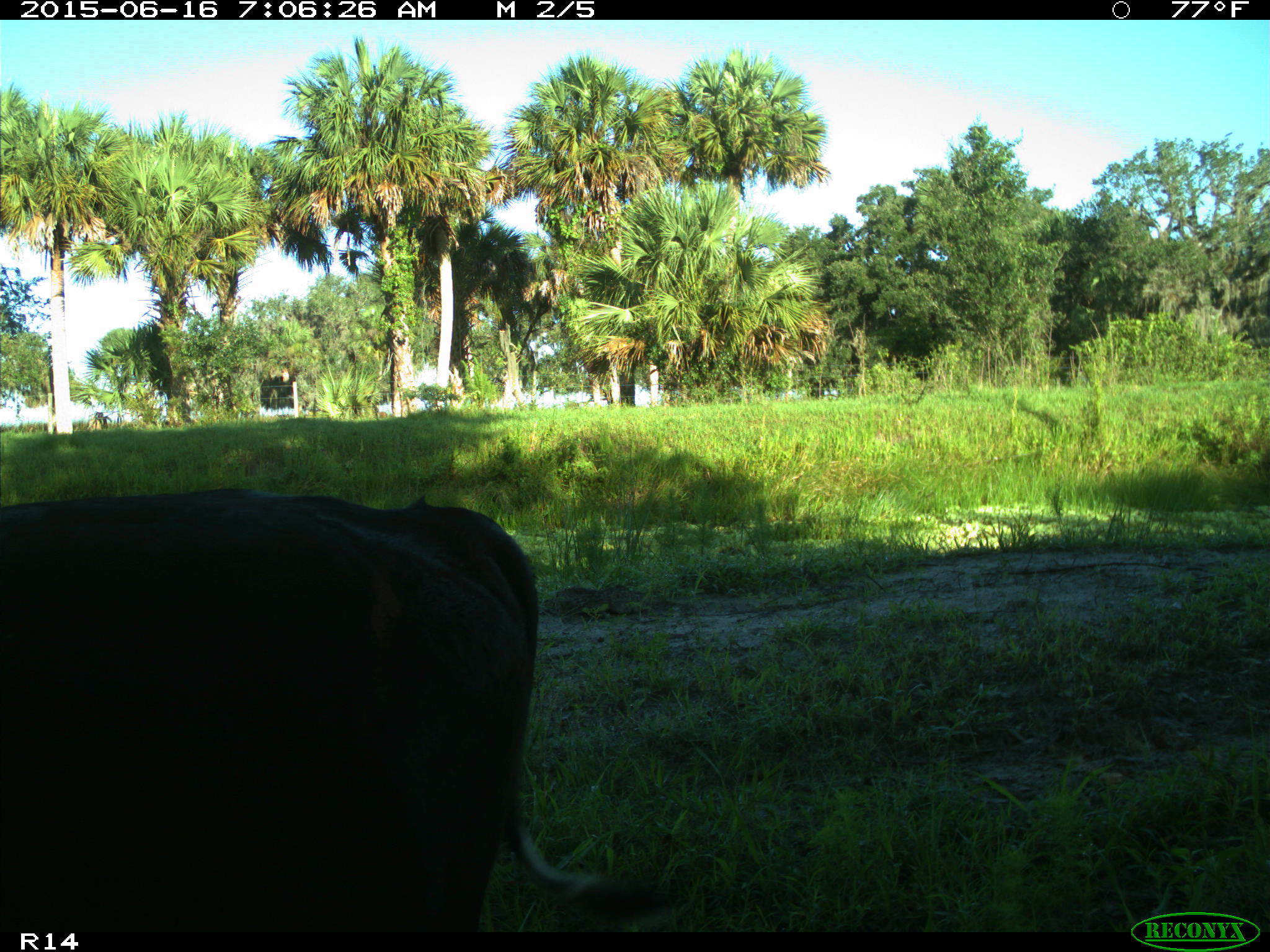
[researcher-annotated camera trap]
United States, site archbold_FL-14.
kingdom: Animalia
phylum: Chordata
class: Mammalia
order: Artiodactyla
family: Bovidae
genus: Bos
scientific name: Bos taurus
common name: domestic cow